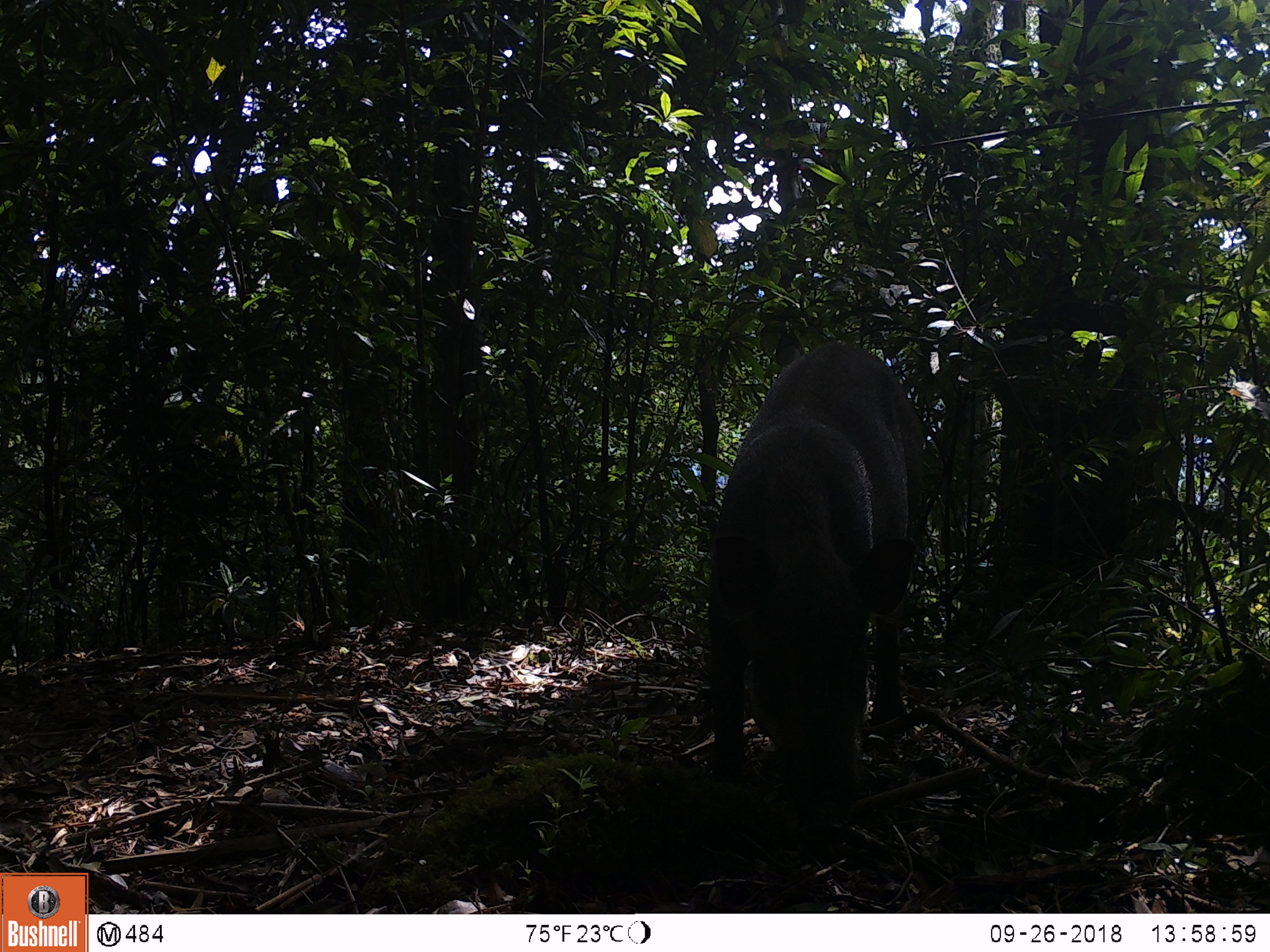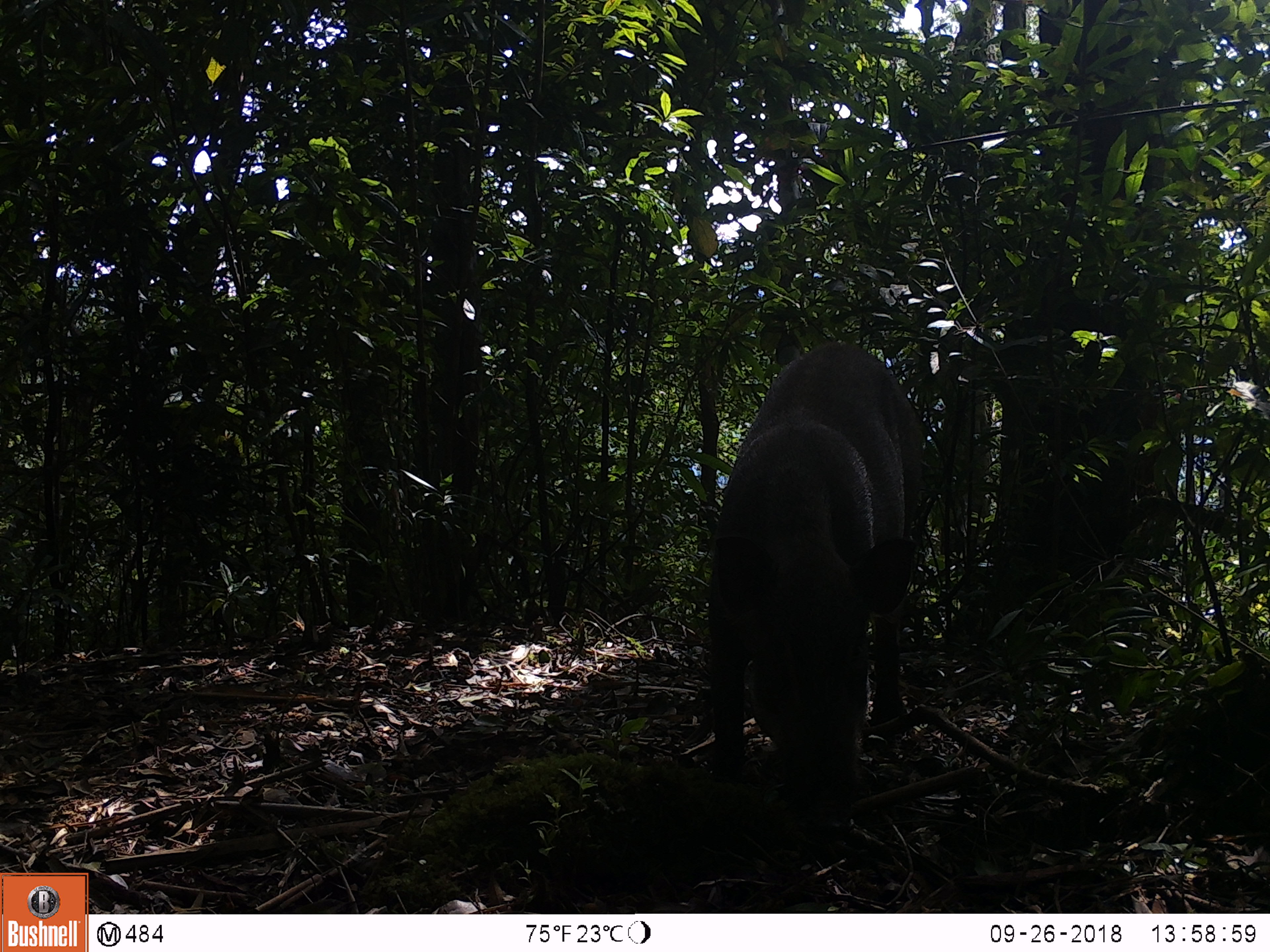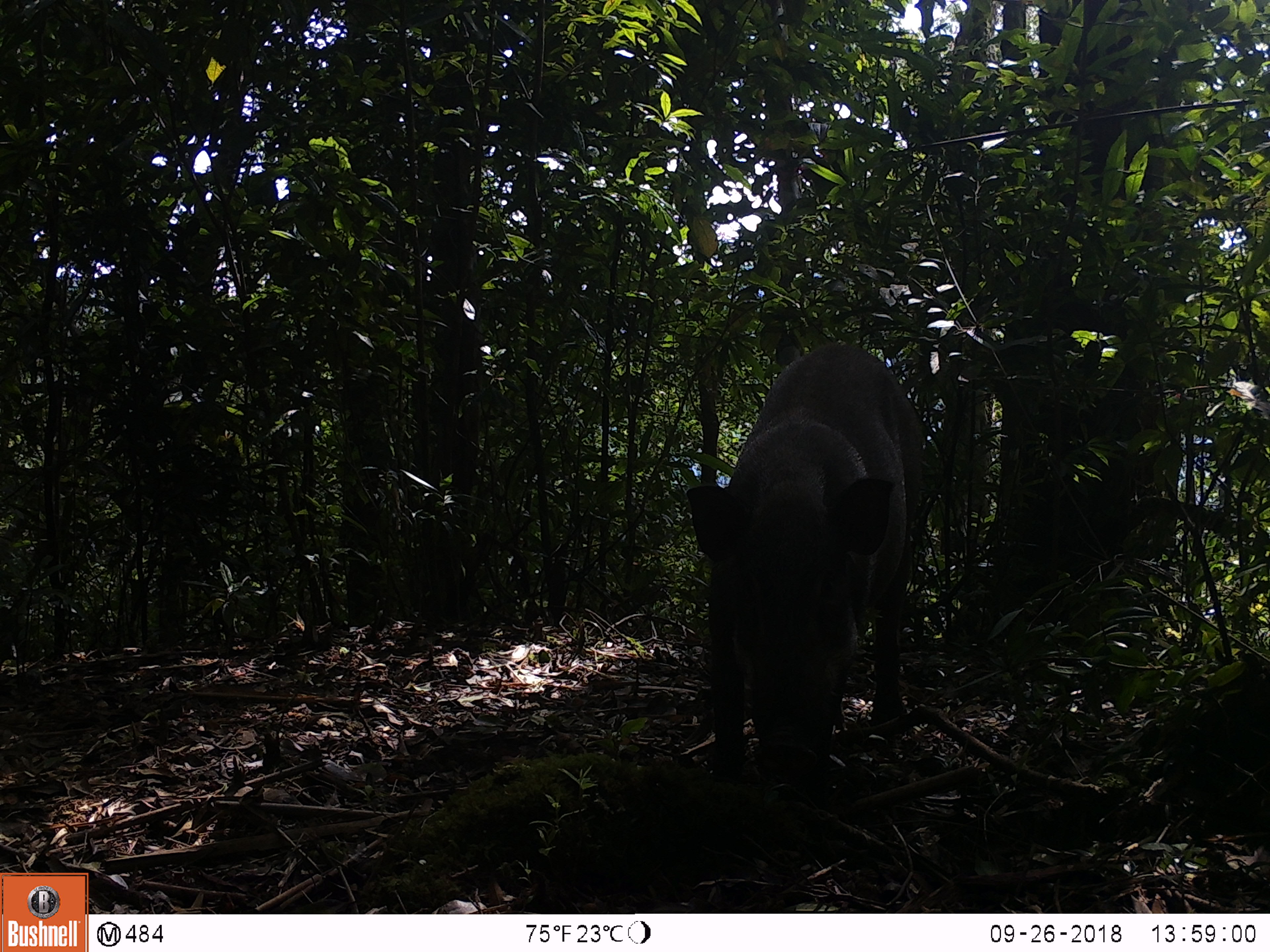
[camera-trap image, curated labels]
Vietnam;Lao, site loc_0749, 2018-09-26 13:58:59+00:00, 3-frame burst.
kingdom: Animalia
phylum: Chordata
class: Mammalia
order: Artiodactyla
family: Suidae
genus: Sus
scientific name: Sus scrofa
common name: eurasian wild pig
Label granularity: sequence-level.